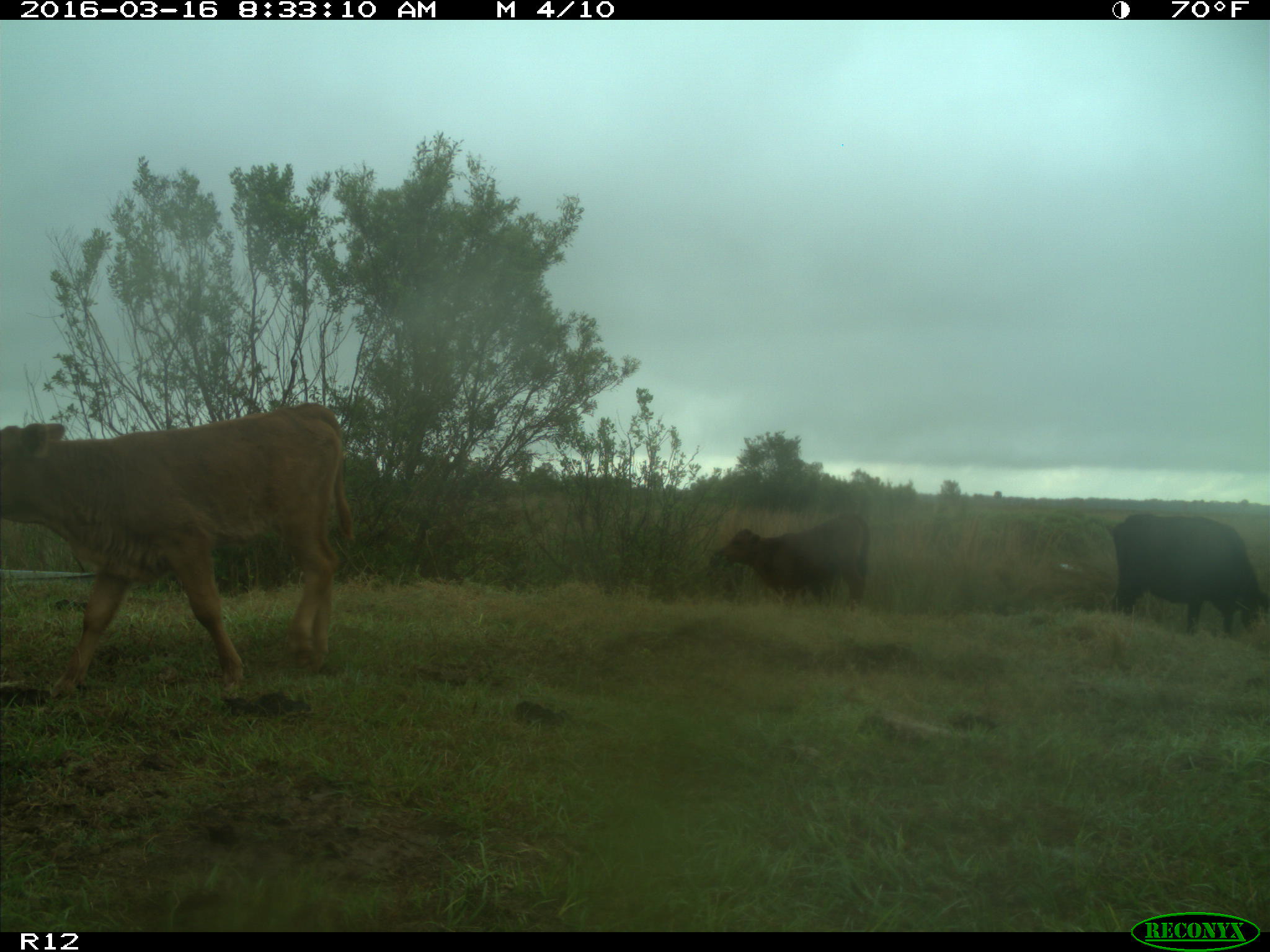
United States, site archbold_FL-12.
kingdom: Animalia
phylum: Chordata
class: Mammalia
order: Artiodactyla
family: Bovidae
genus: Bos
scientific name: Bos taurus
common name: domestic cow